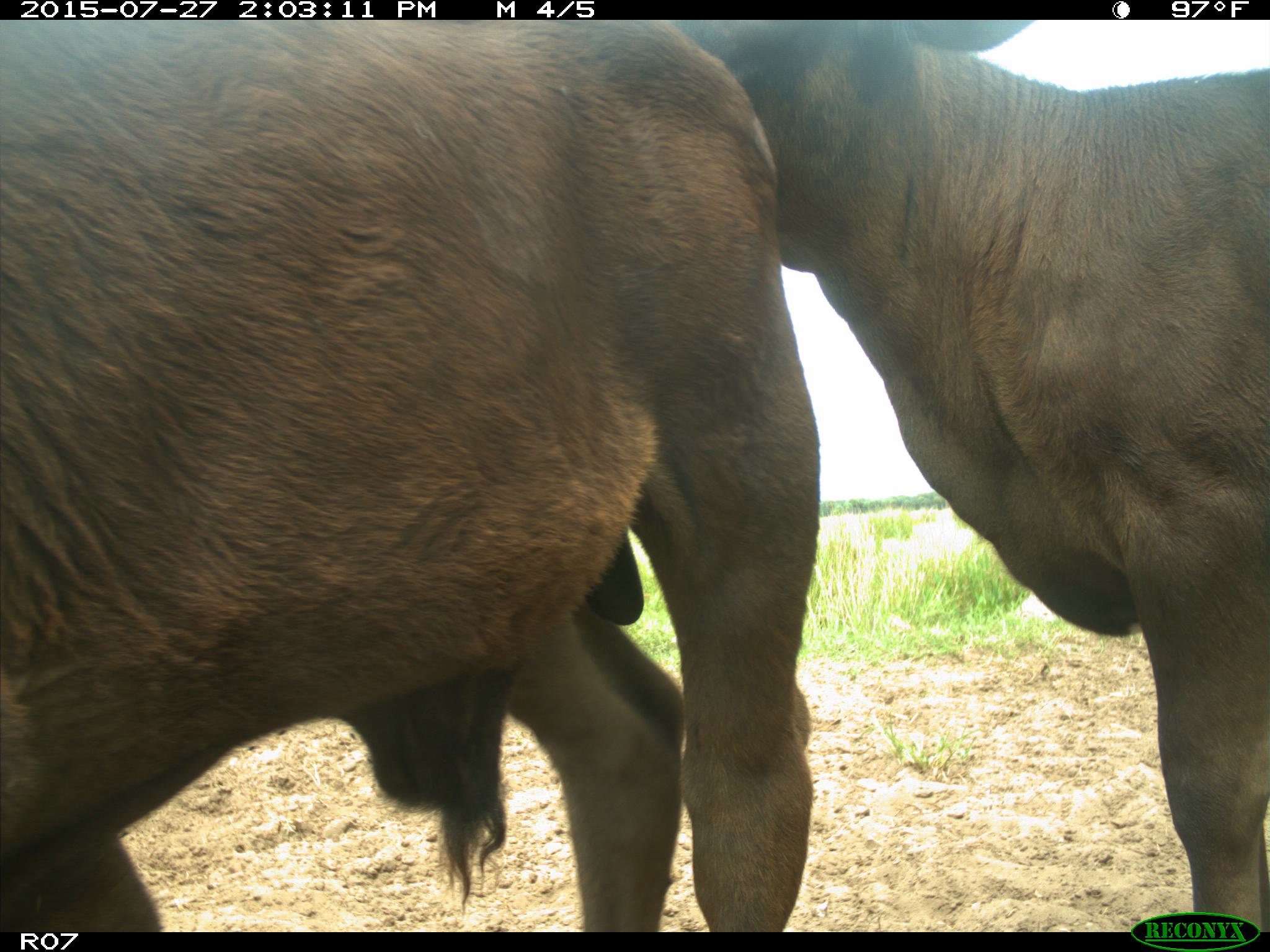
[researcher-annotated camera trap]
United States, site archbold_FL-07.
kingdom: Animalia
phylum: Chordata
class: Mammalia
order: Artiodactyla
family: Bovidae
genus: Bos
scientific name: Bos taurus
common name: domestic cow